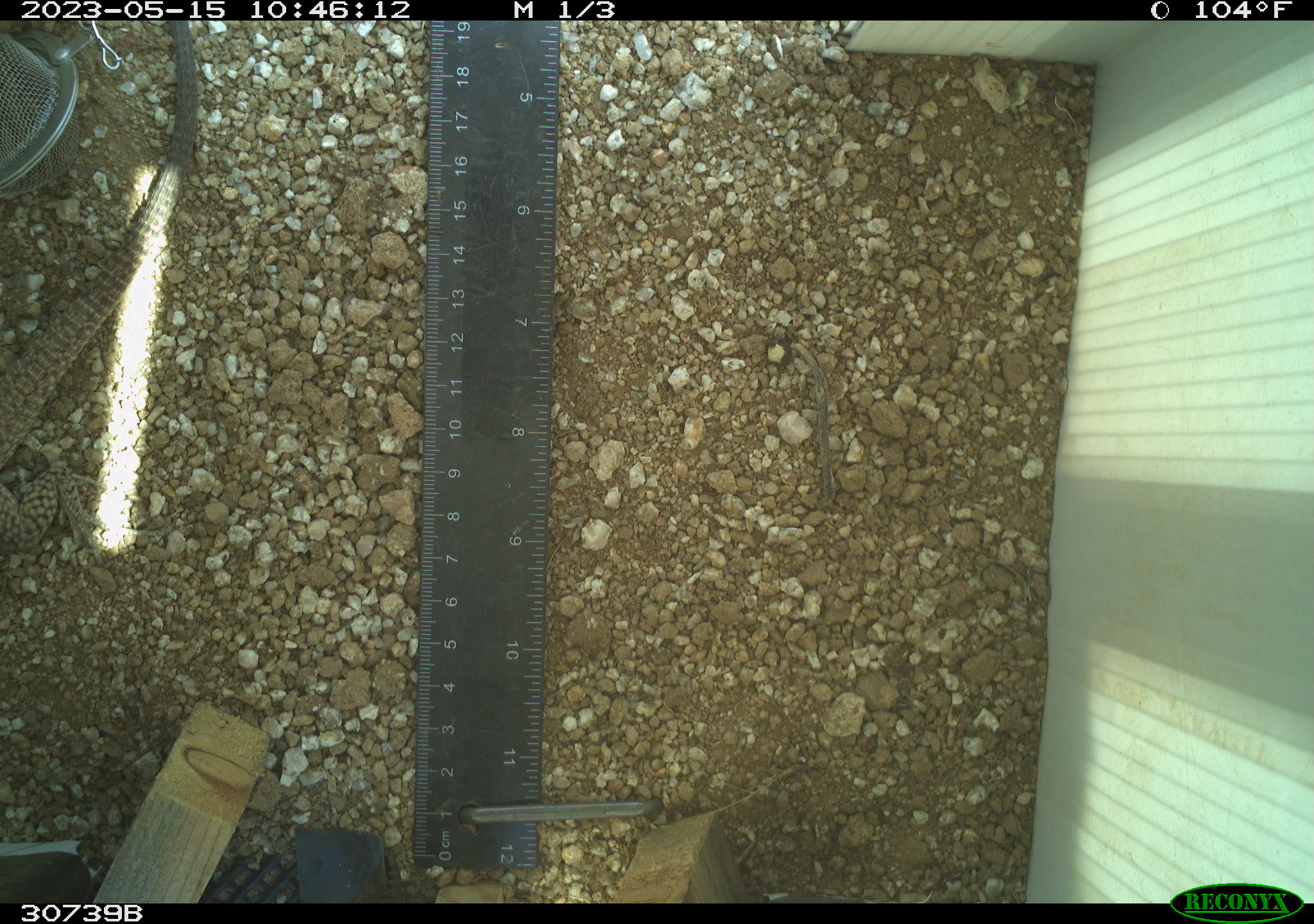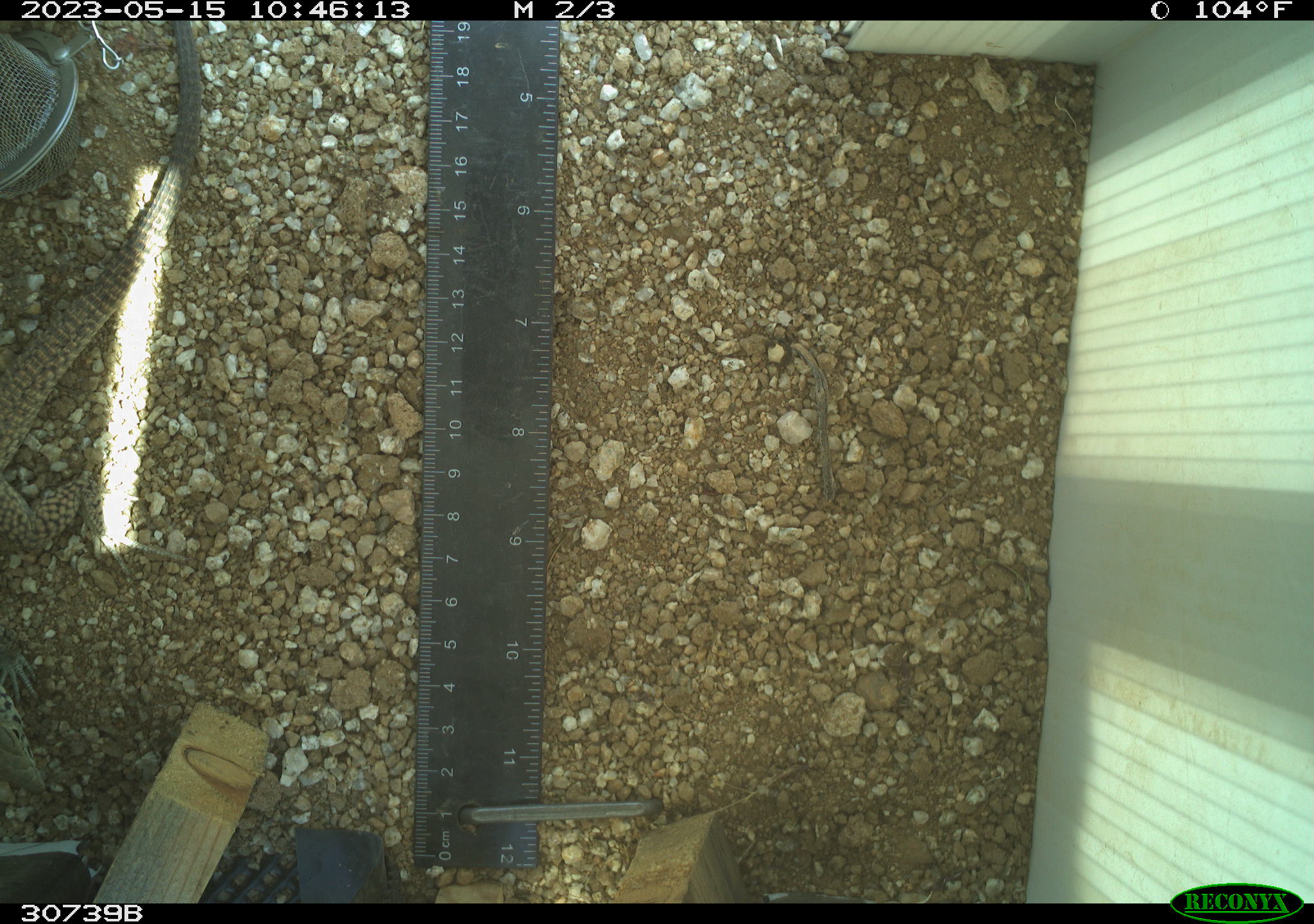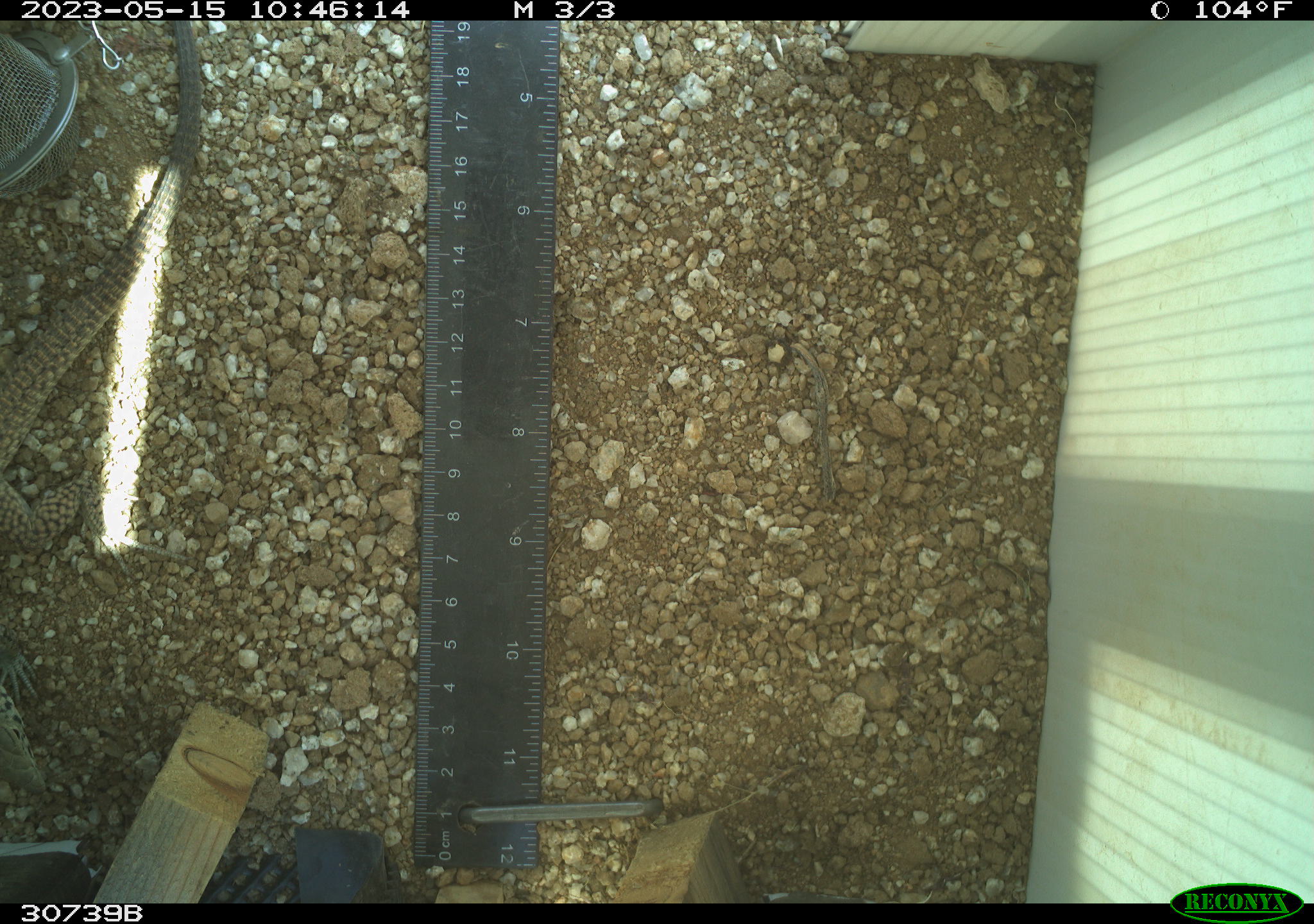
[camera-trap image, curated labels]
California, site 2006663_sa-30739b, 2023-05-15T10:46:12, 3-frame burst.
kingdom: Animalia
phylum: Chordata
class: Reptilia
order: Squamata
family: Teiidae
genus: Aspidoscelis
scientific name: Aspidoscelis tigris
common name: western whiptail